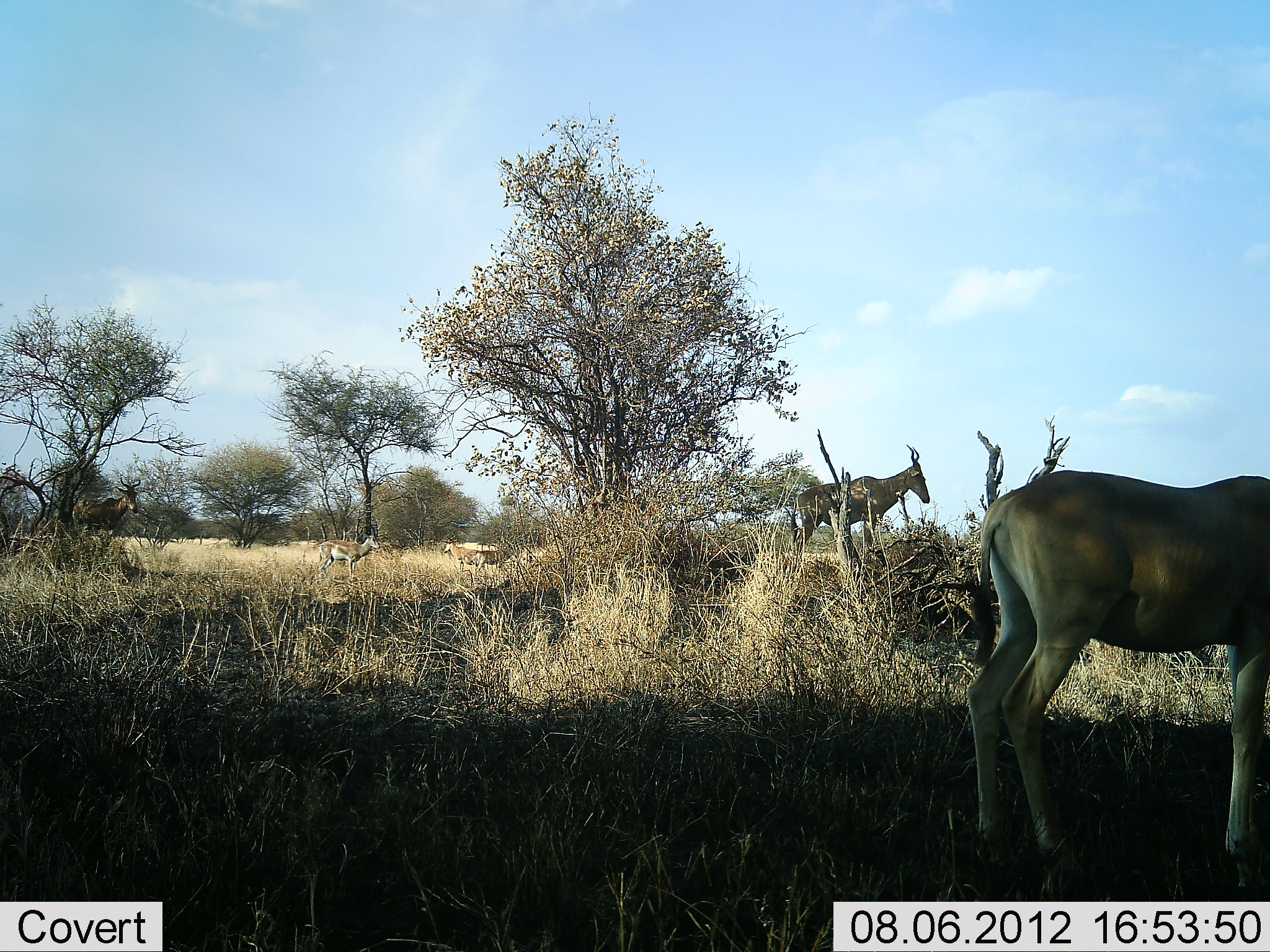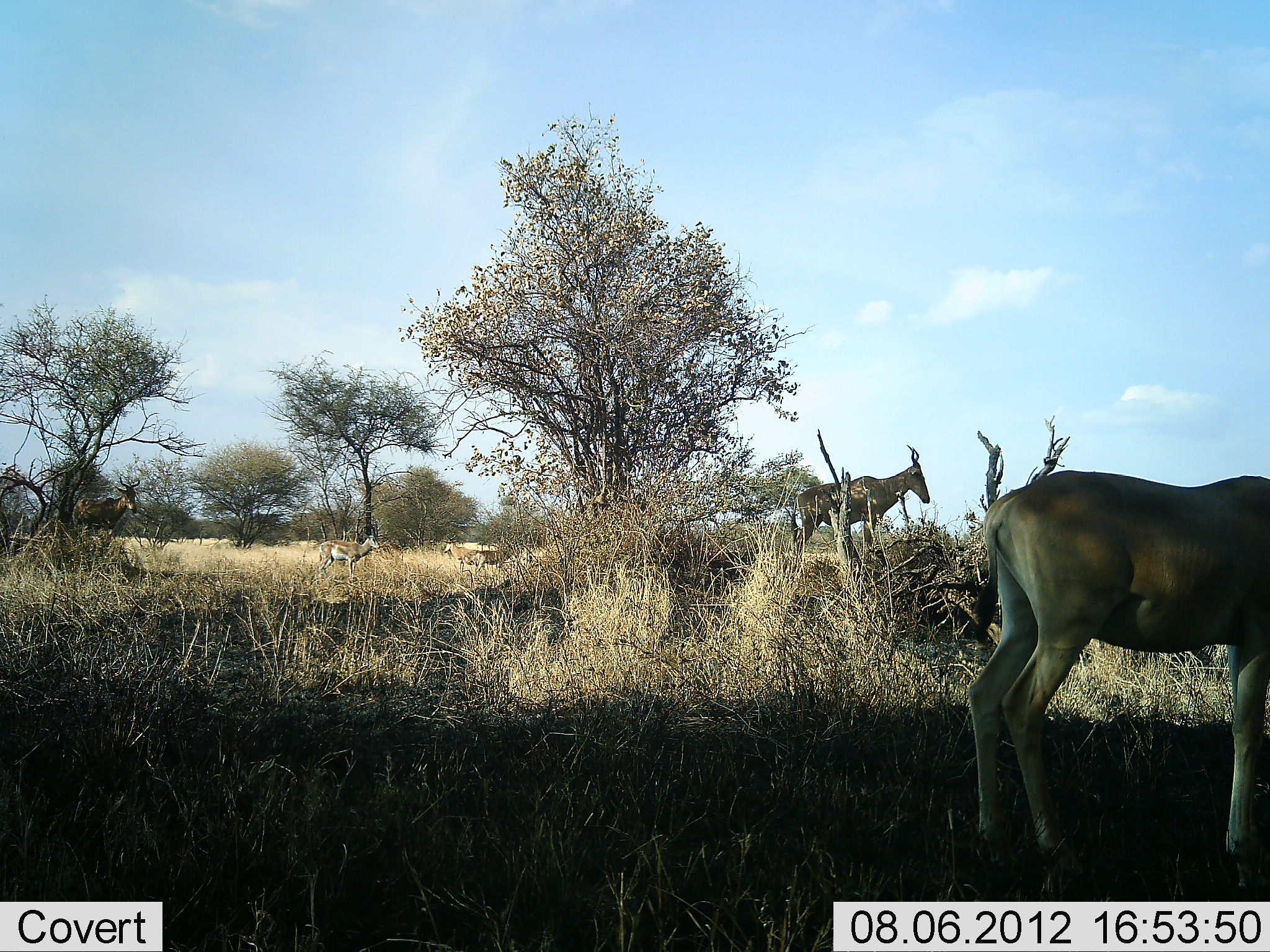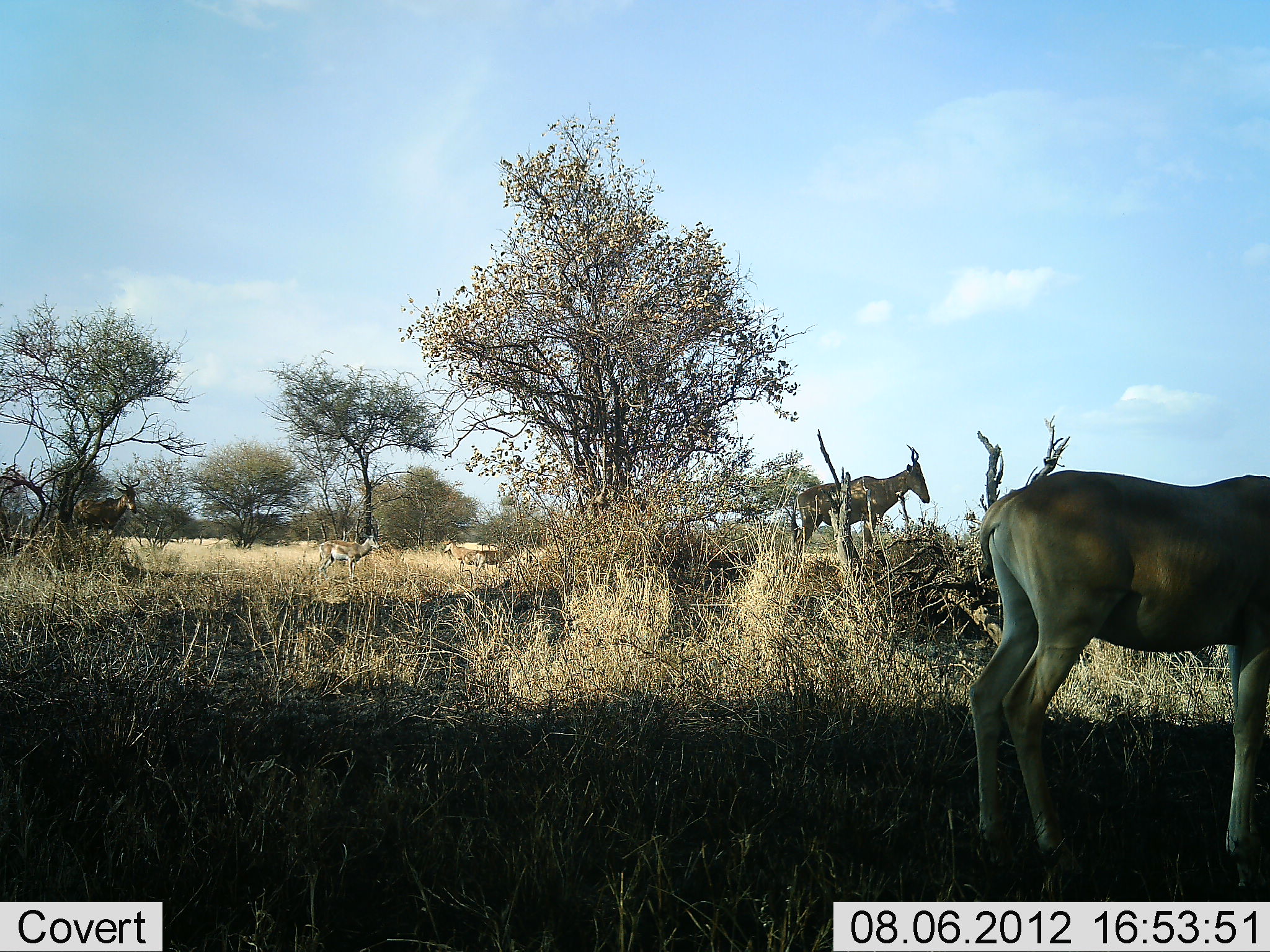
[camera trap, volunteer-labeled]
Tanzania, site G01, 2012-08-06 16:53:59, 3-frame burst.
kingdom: Animalia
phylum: Chordata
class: Mammalia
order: Artiodactyla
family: Bovidae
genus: Alcelaphus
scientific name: Alcelaphus buselaphus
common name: hartebeest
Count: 3.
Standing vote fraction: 94%.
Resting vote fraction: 0%.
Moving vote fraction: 0%.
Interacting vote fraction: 0%.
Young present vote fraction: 0%.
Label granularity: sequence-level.